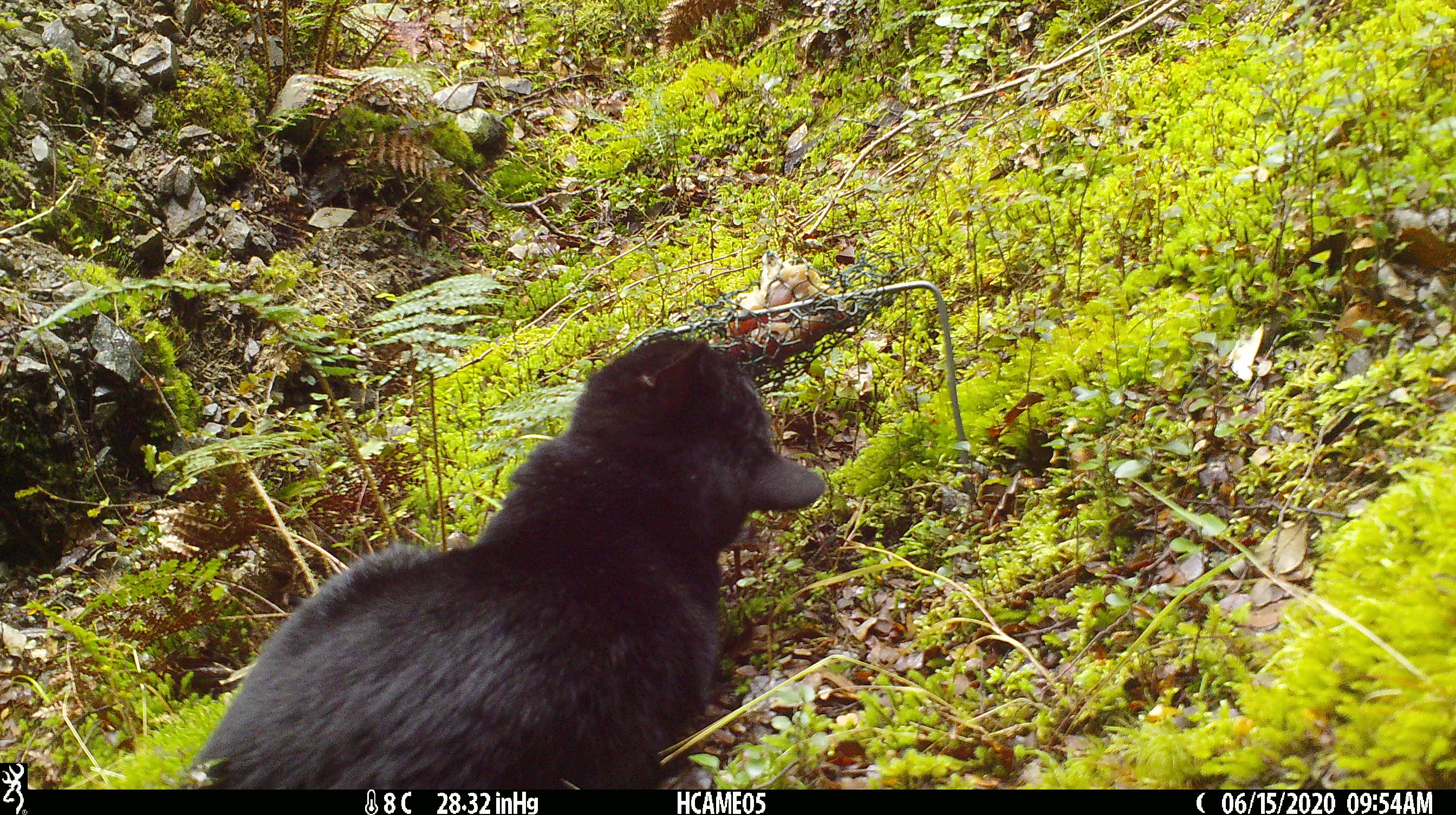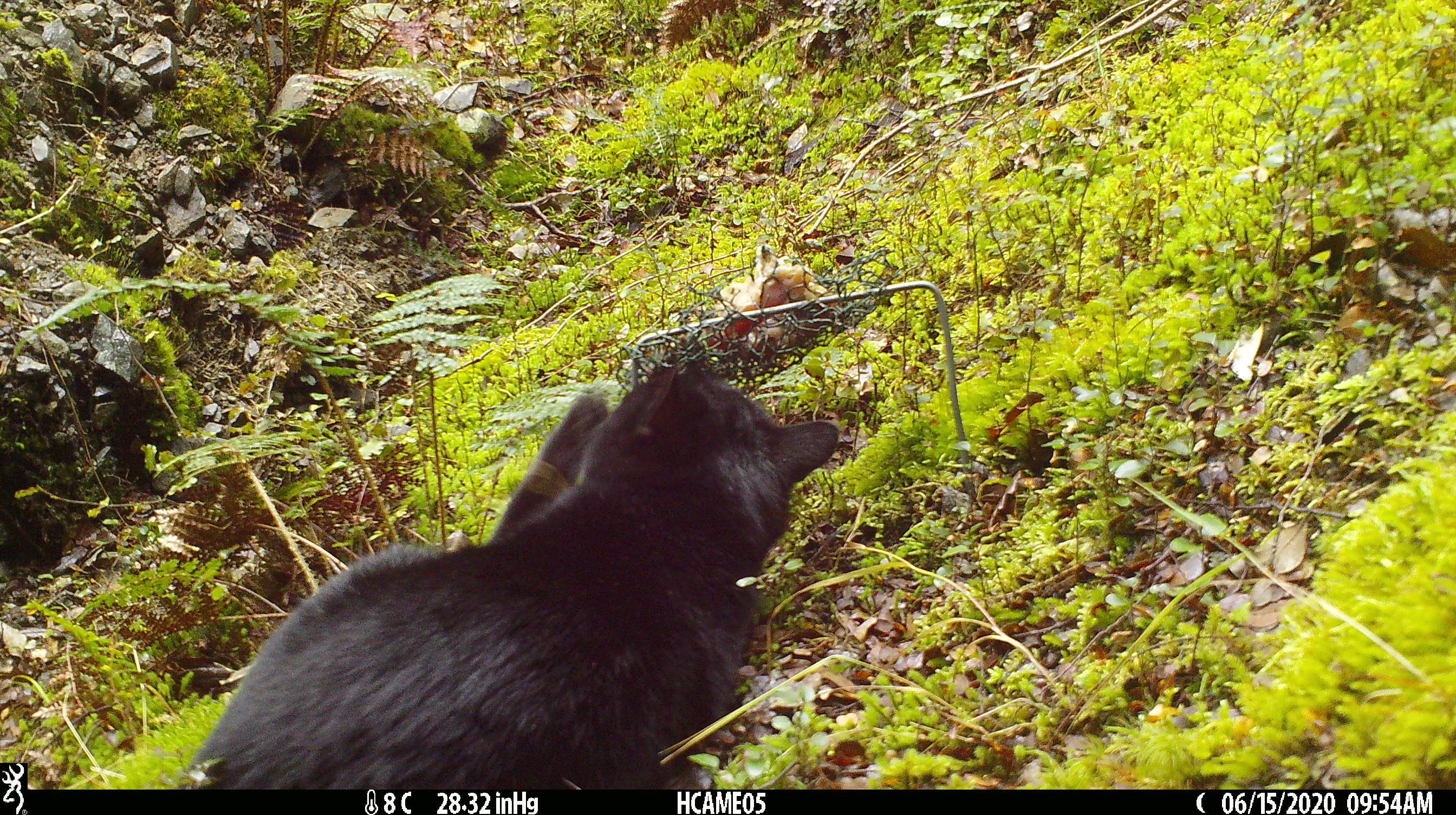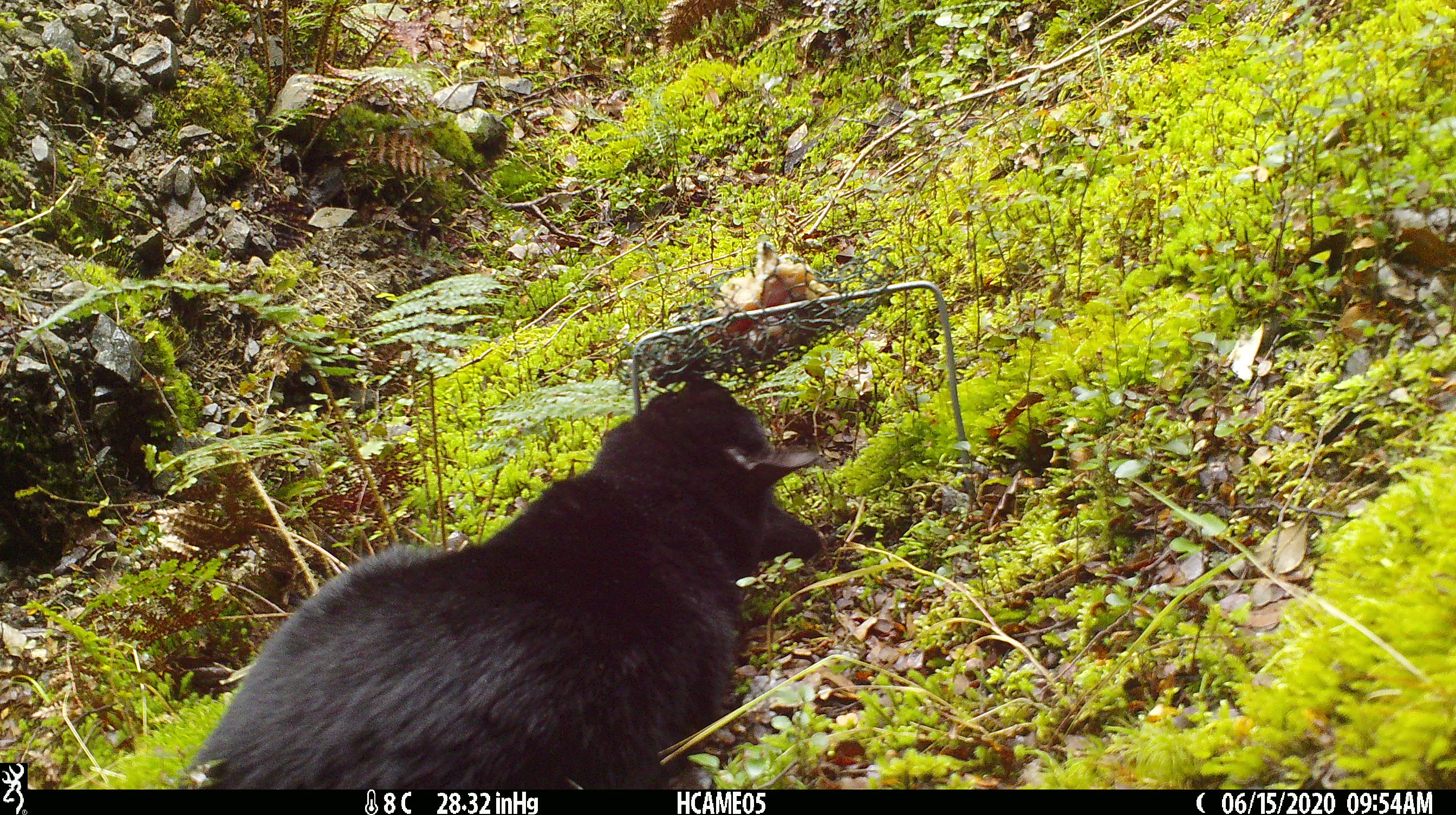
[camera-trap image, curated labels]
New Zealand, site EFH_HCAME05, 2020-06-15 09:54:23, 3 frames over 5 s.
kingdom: Animalia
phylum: Chordata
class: Mammalia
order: Carnivora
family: Felidae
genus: Felis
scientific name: Felis catus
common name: domestic cat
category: cat